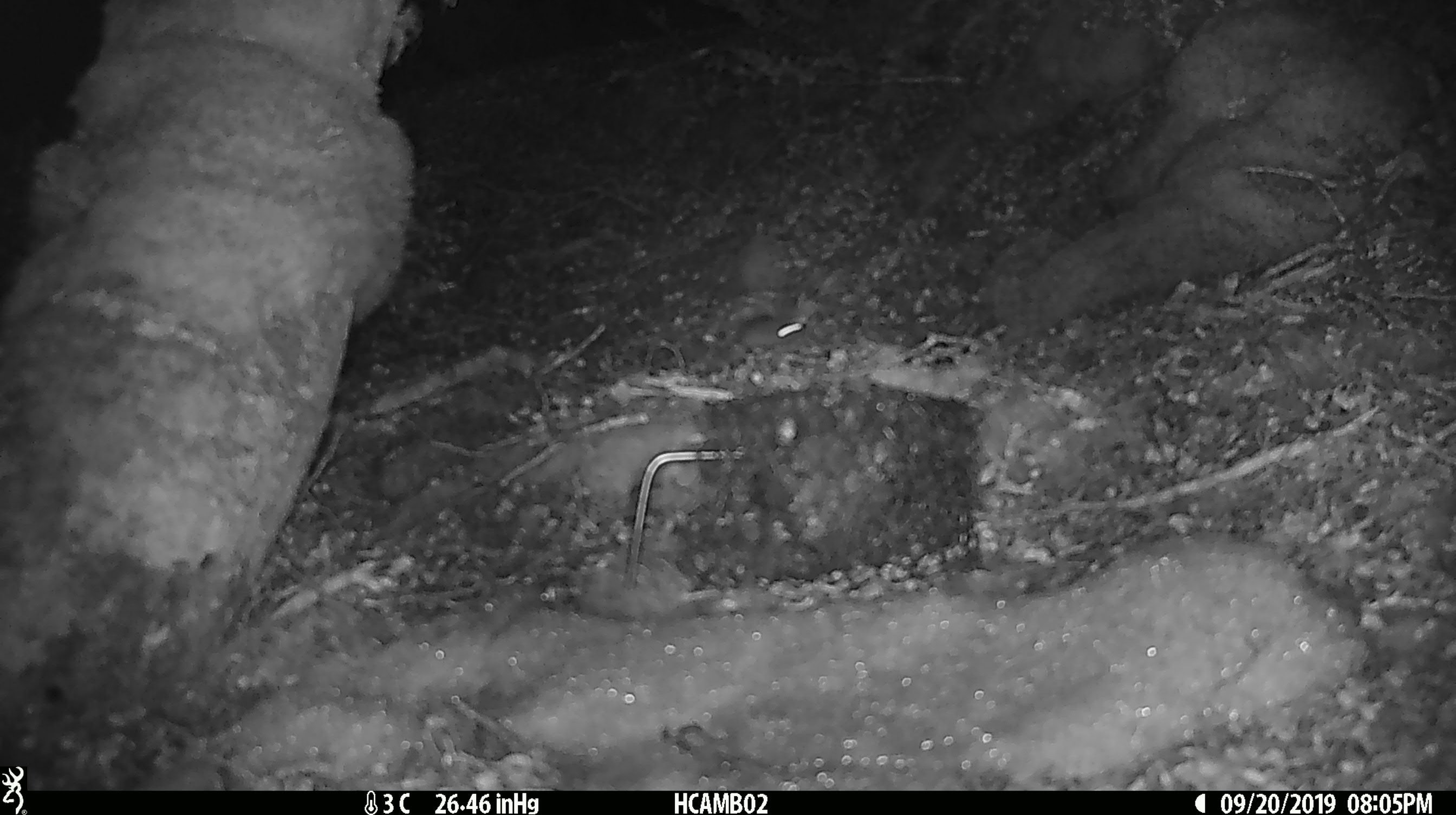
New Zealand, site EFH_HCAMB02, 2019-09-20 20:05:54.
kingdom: Animalia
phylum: Chordata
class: Mammalia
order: Rodentia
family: Muridae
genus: Mus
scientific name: Mus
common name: mouse